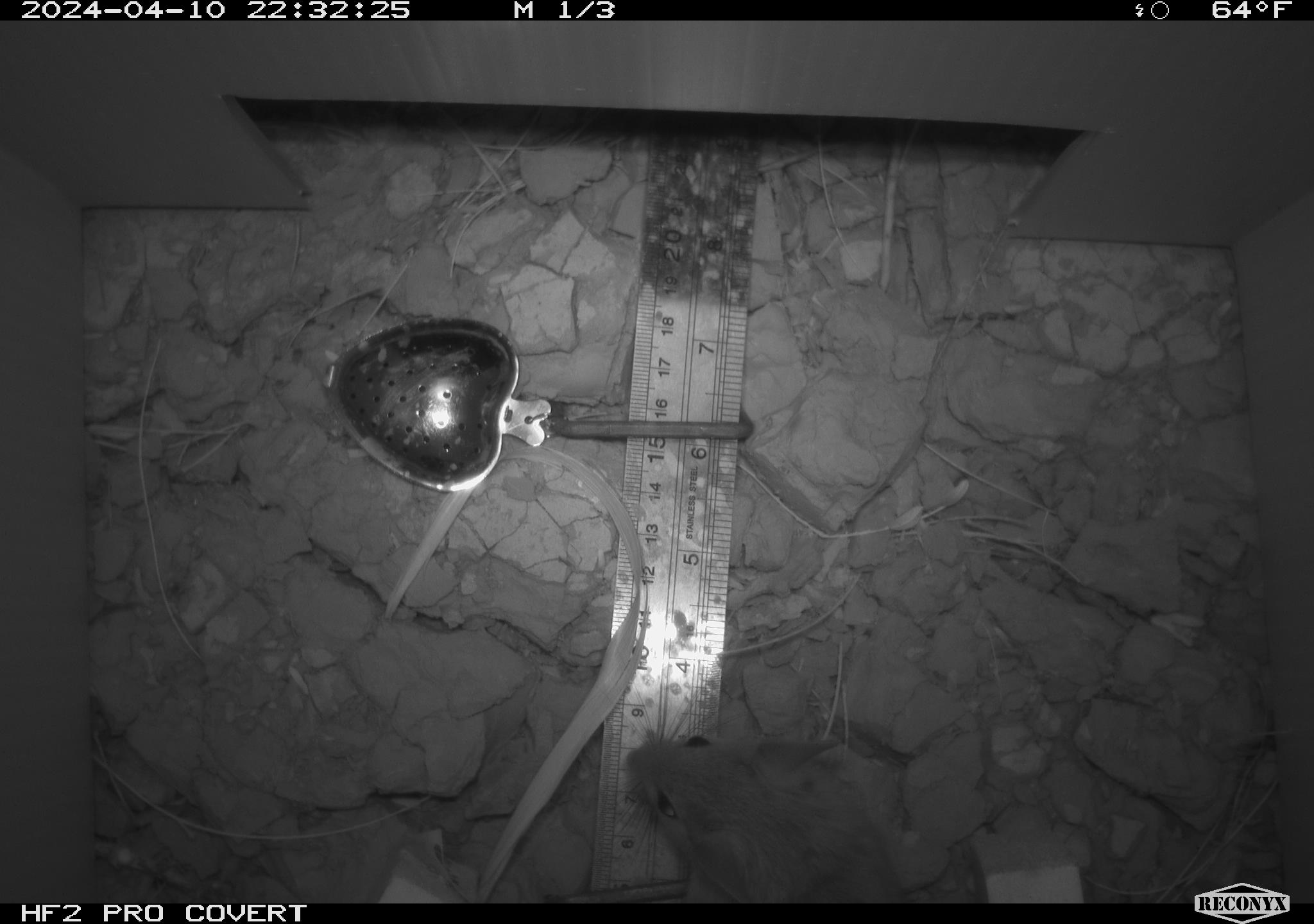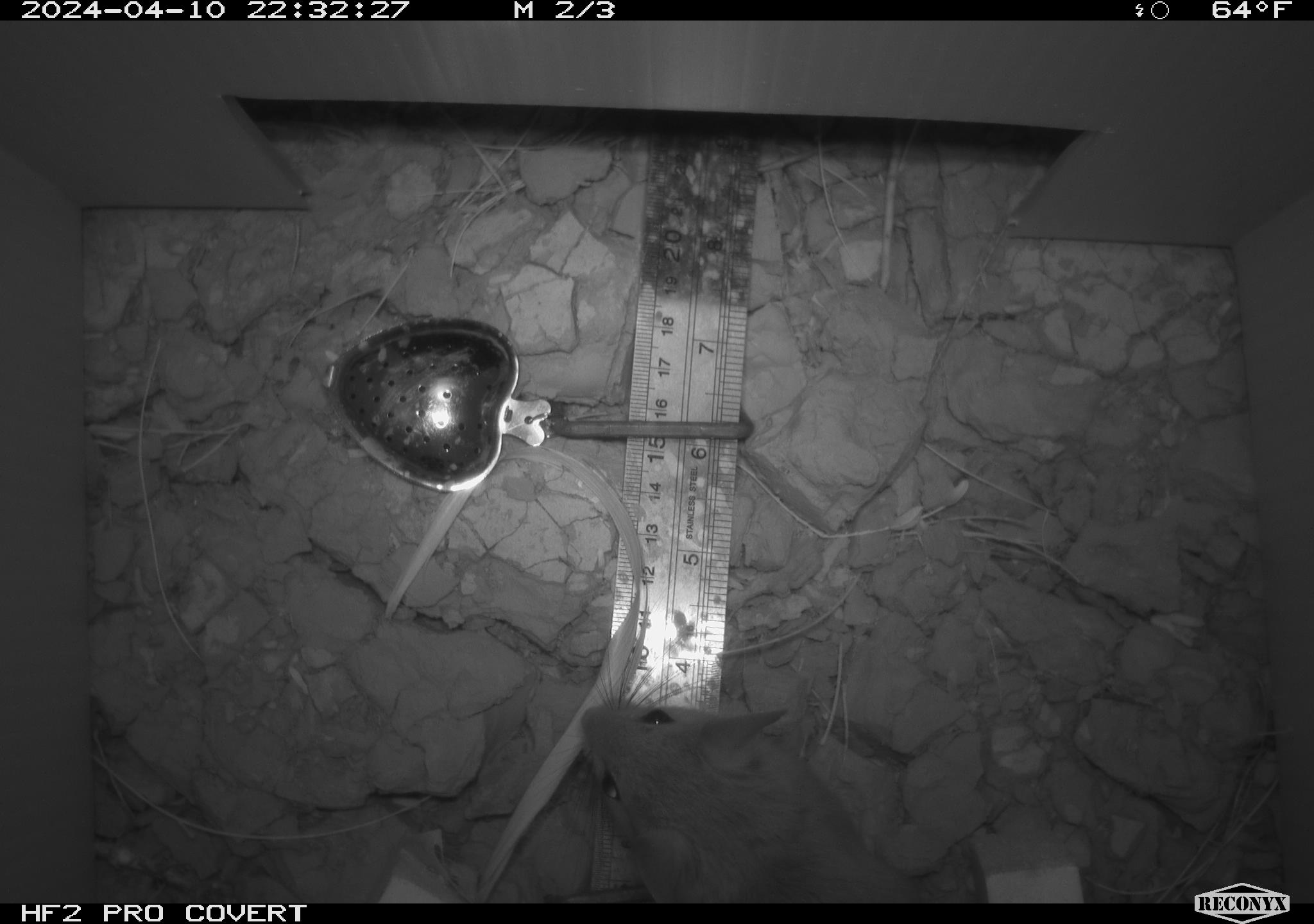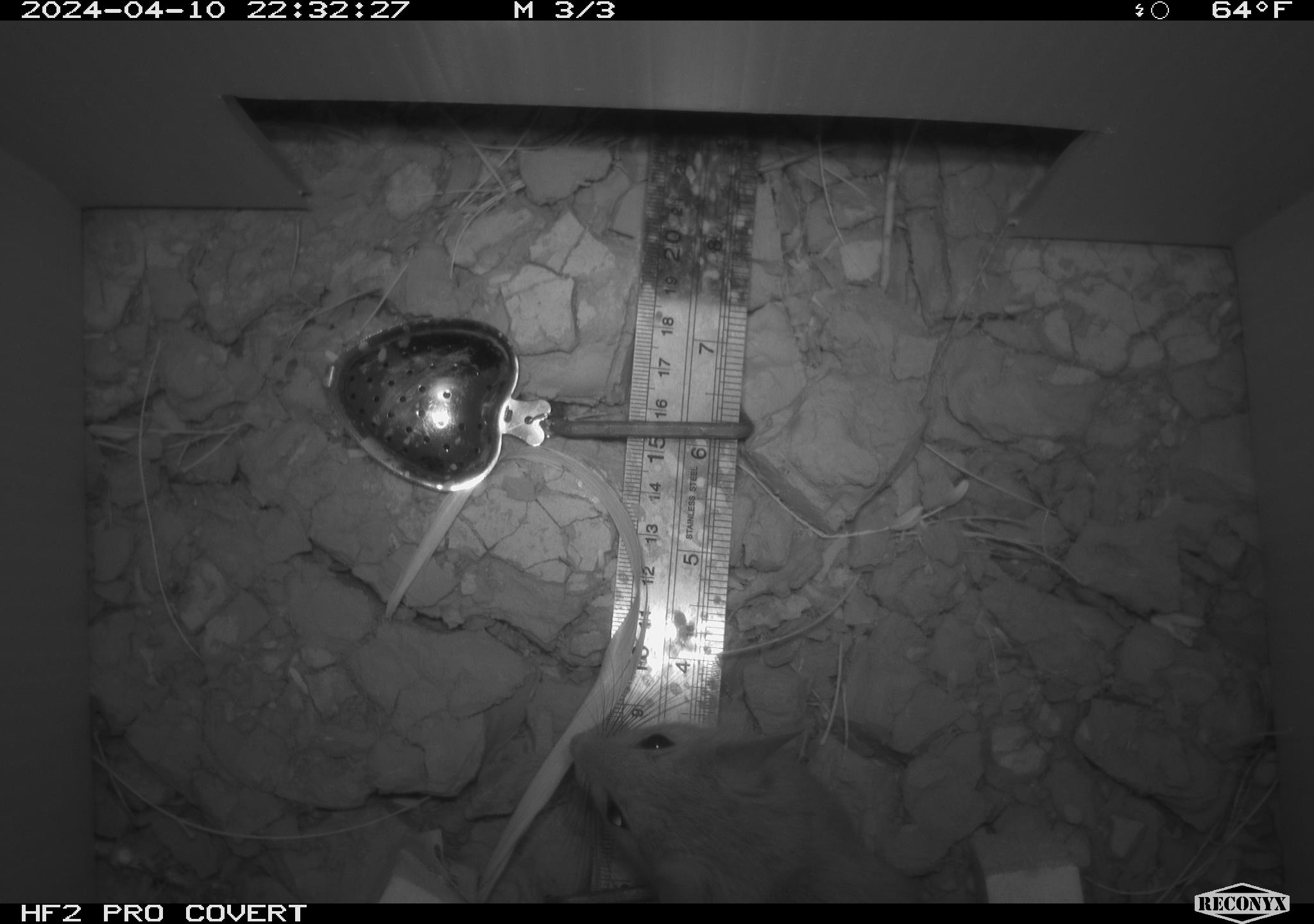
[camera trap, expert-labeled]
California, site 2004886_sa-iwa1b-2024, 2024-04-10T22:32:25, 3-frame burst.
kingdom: Animalia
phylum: Chordata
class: Mammalia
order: Rodentia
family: Cricetidae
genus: Neotoma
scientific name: Neotoma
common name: pack rat or woodrat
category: neotoma species